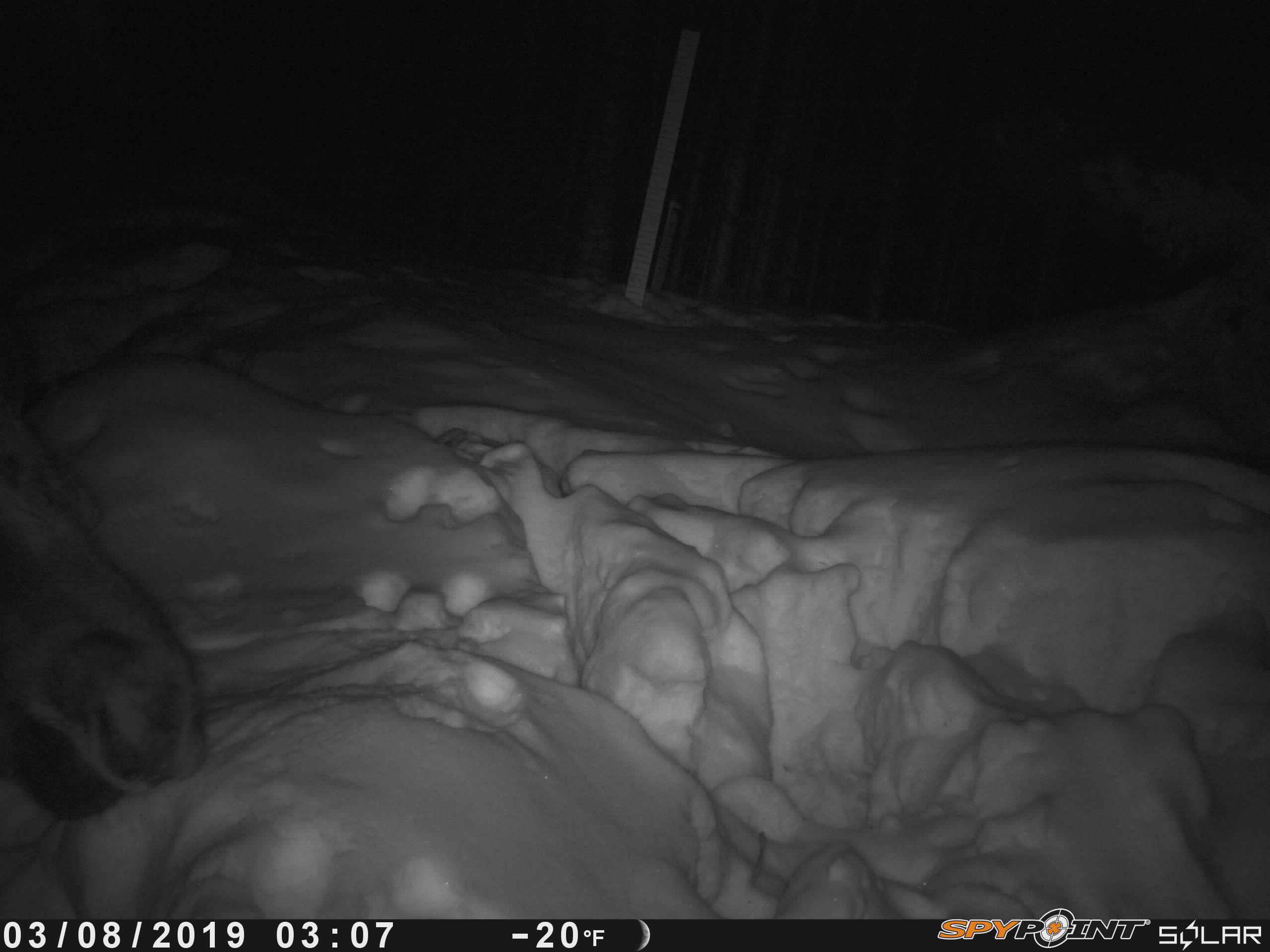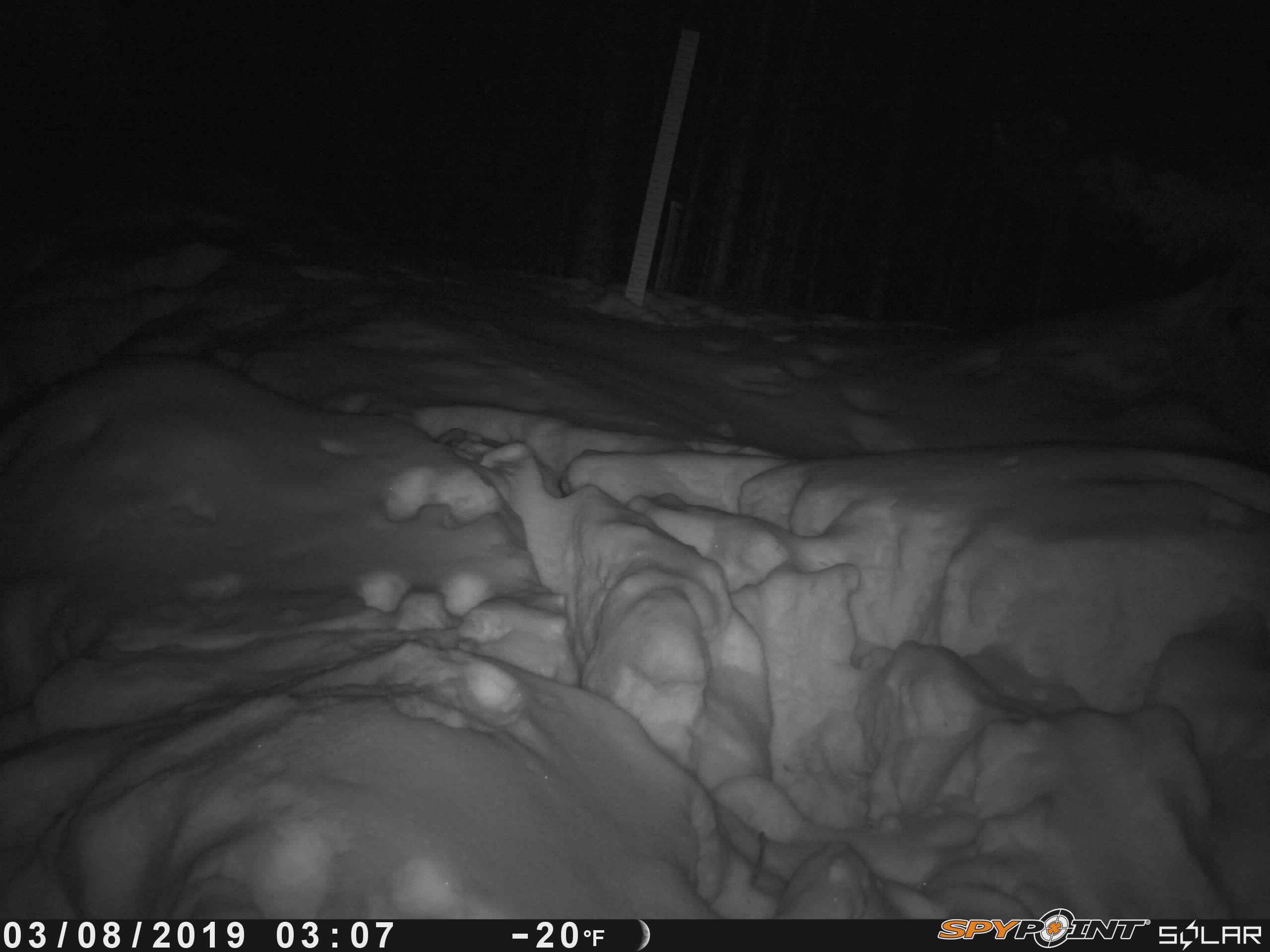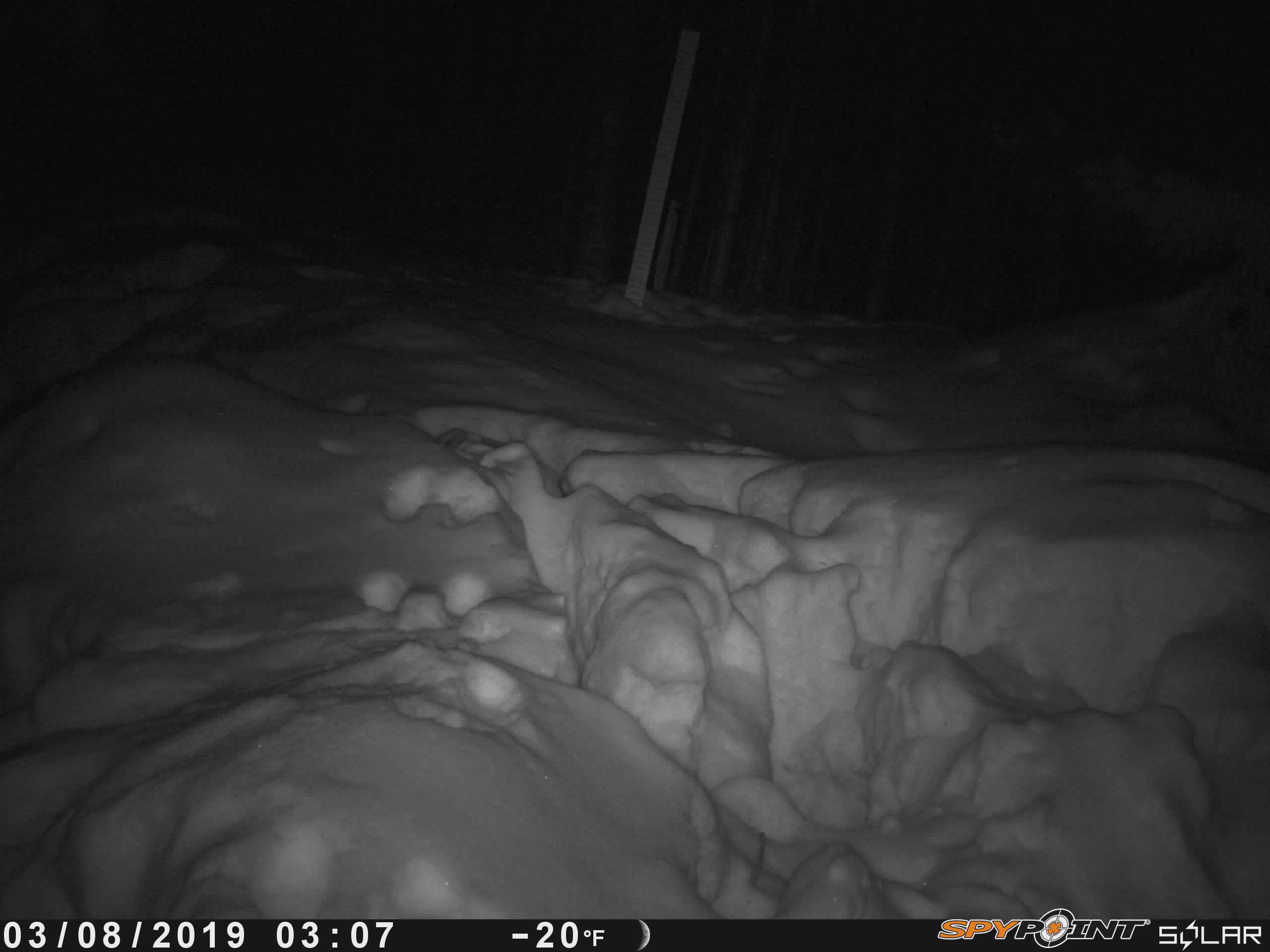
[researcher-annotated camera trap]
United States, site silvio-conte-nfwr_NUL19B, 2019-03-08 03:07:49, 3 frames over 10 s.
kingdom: Animalia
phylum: Chordata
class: Mammalia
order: Artiodactyla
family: Cervidae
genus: Alces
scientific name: Alces alces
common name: moose